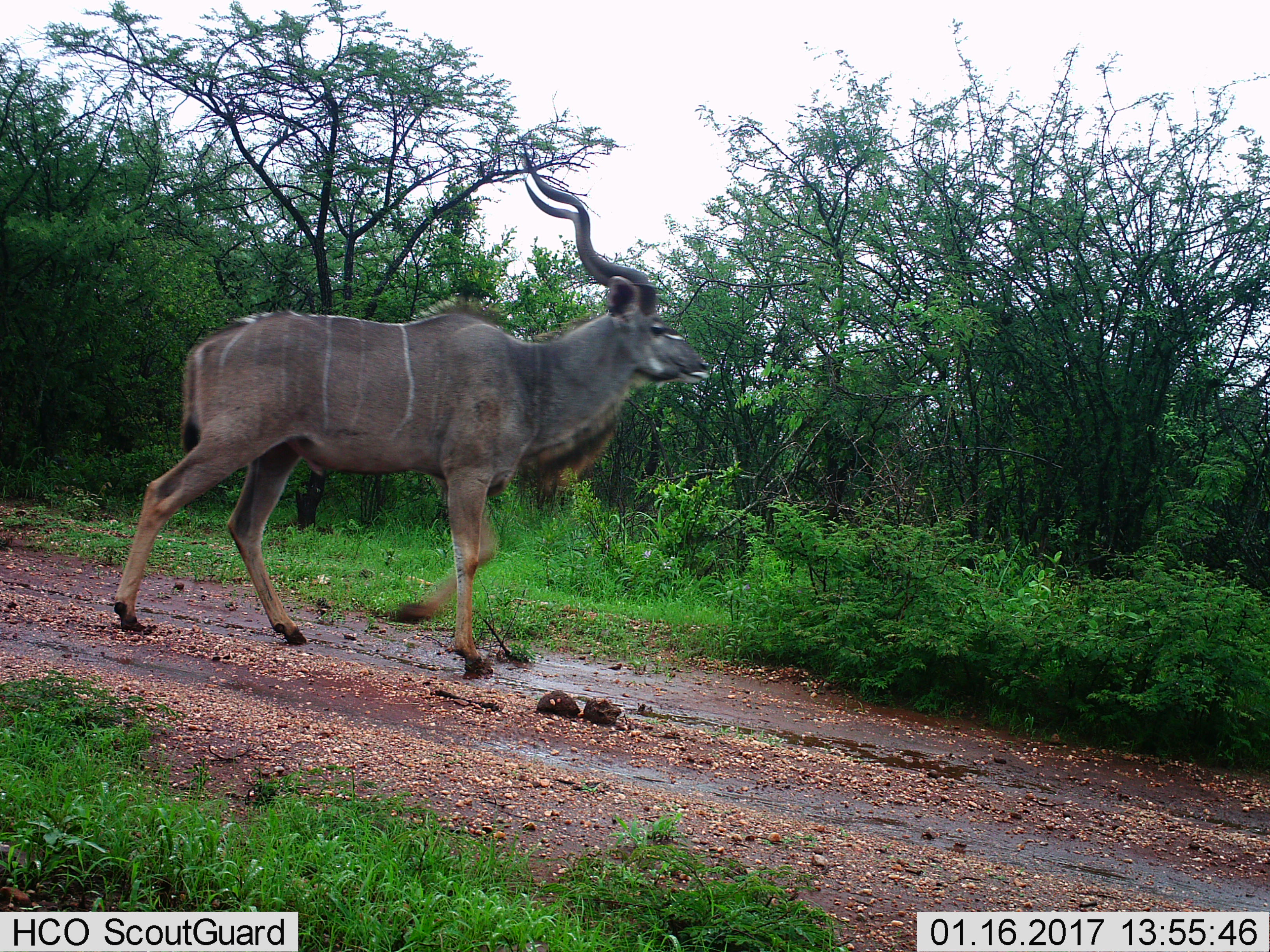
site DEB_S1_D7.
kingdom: Animalia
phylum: Chordata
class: Mammalia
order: Artiodactyla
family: Bovidae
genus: Tragelaphus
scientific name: Tragelaphus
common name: kudu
Kudu (Tragelaphus), count 1. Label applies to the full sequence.